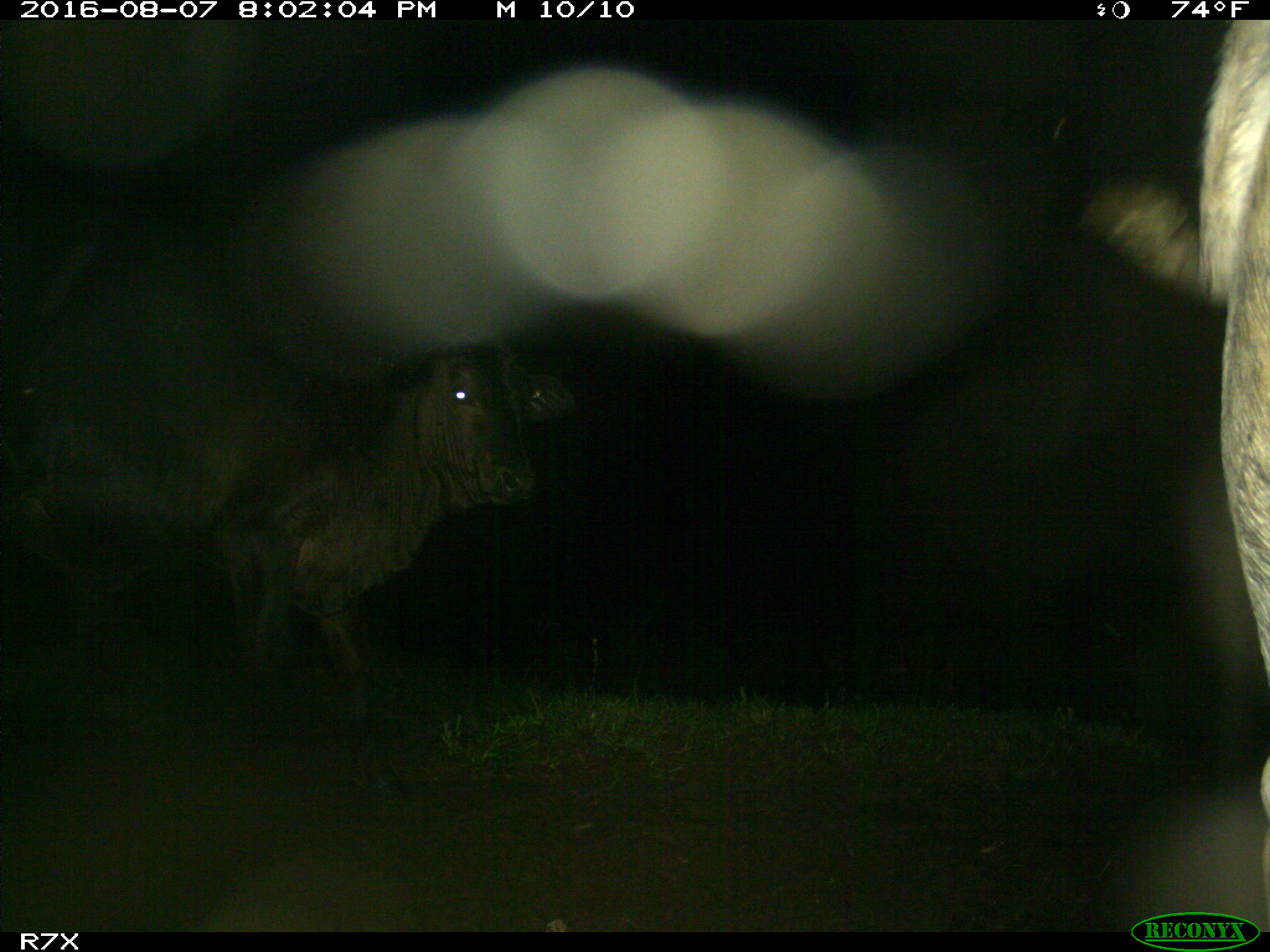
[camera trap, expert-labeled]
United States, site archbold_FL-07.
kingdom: Animalia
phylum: Chordata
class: Mammalia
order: Artiodactyla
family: Bovidae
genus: Bos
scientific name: Bos taurus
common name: domestic cow